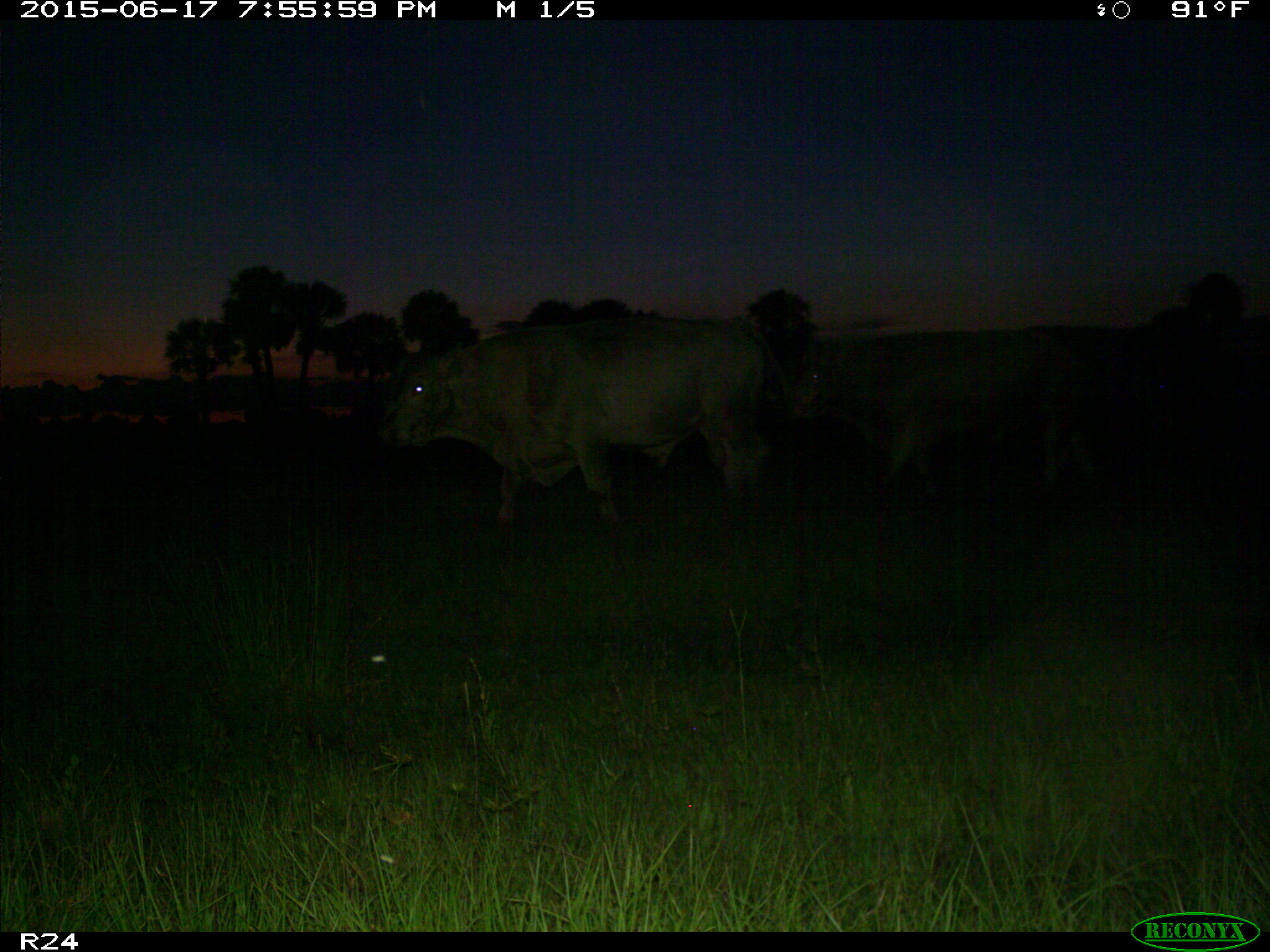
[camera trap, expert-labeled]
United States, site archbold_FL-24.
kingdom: Animalia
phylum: Chordata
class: Mammalia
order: Artiodactyla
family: Bovidae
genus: Bos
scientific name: Bos taurus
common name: domestic cow